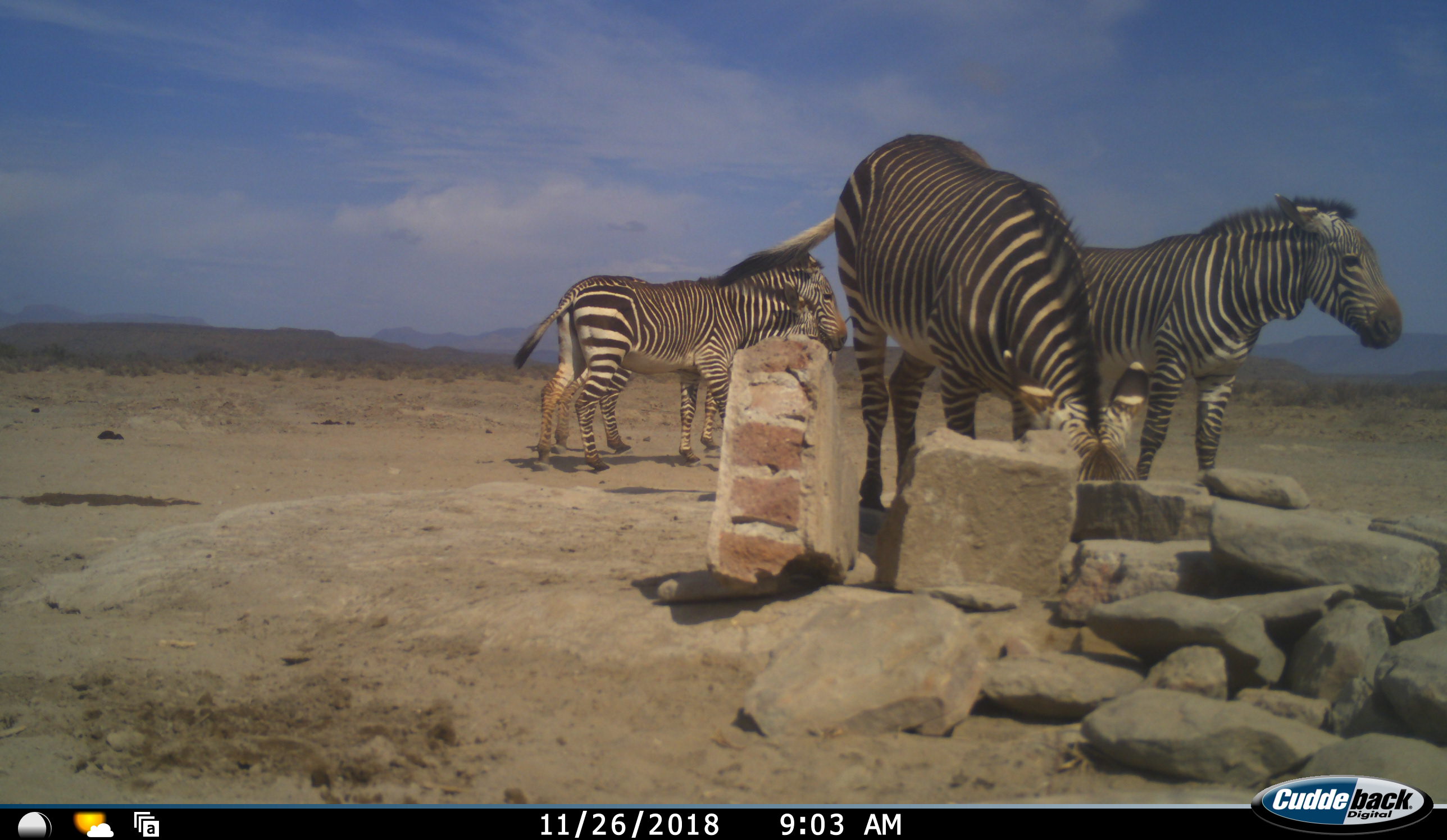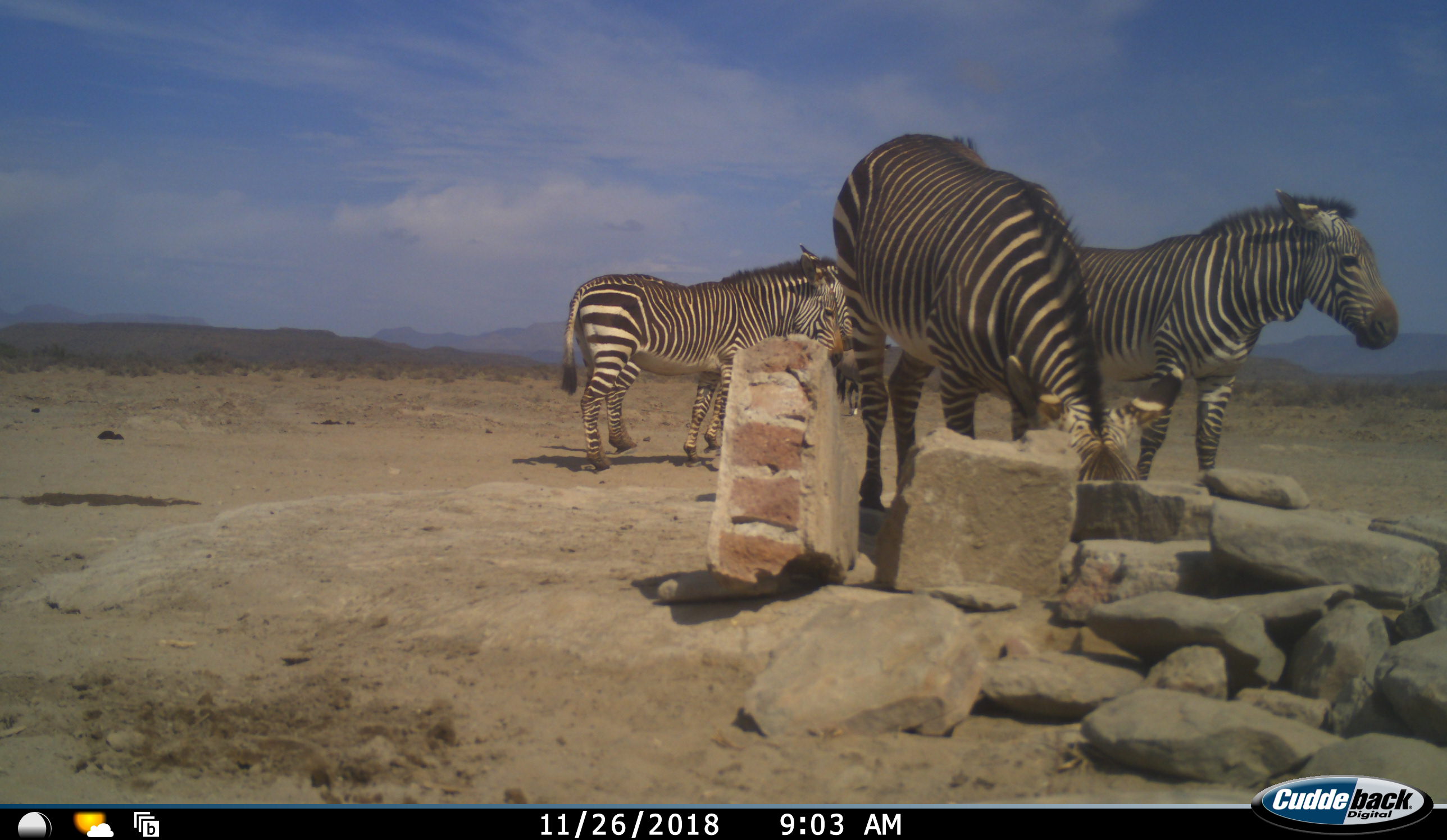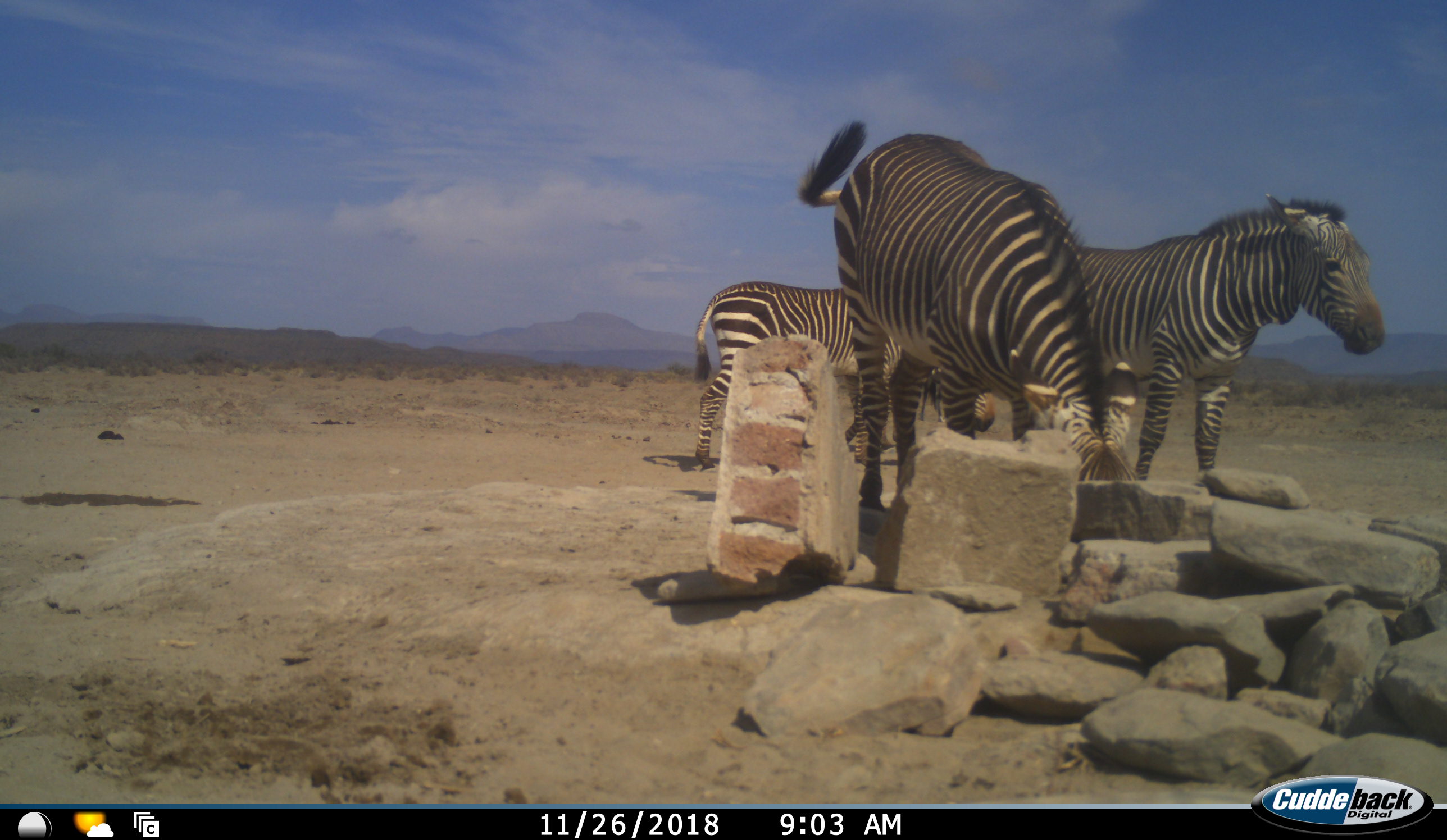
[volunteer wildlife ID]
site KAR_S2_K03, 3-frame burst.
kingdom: Animalia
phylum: Chordata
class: Mammalia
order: Perissodactyla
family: Equidae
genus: Equus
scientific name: Equus zebra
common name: mountain zebra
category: zebramountain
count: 4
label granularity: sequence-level